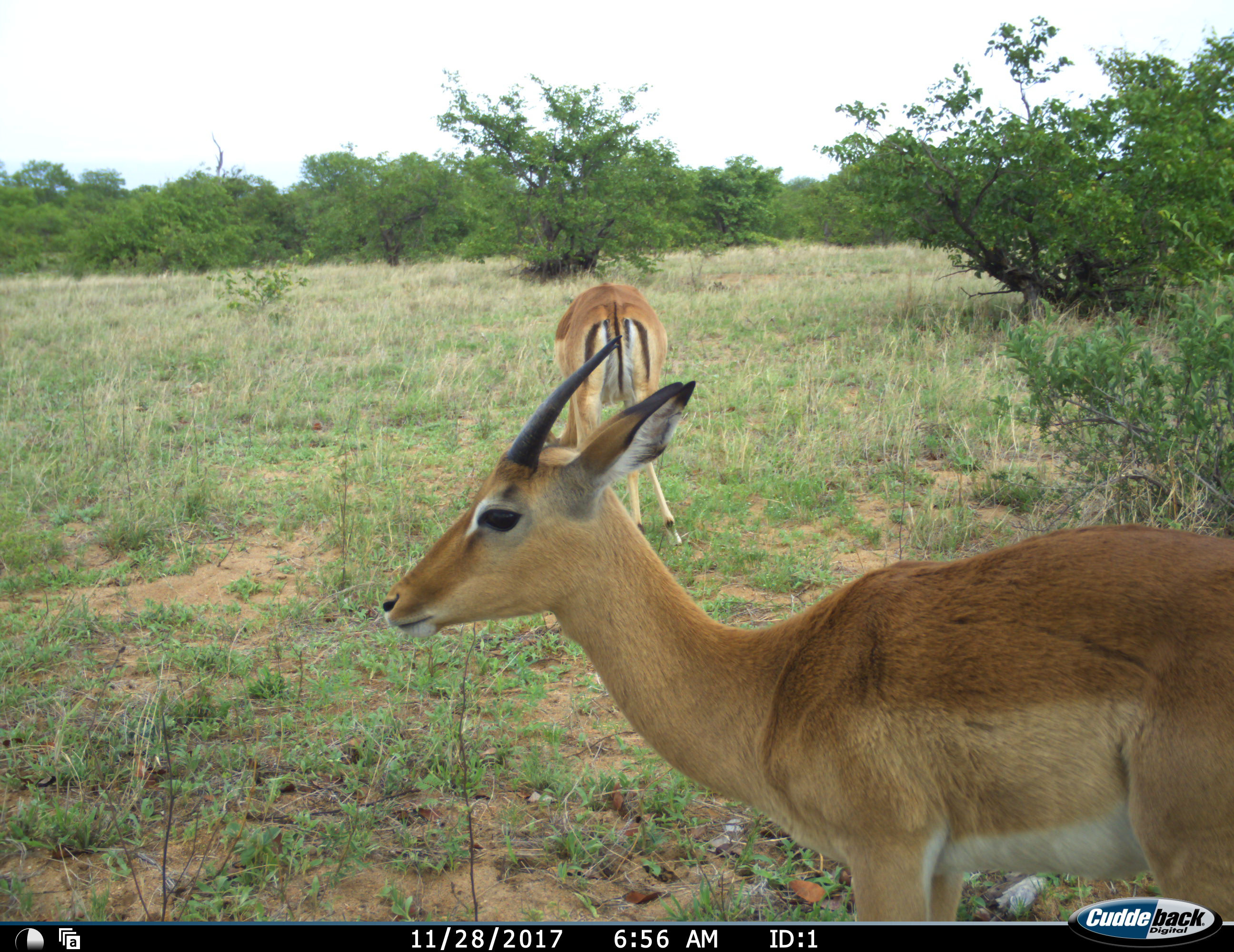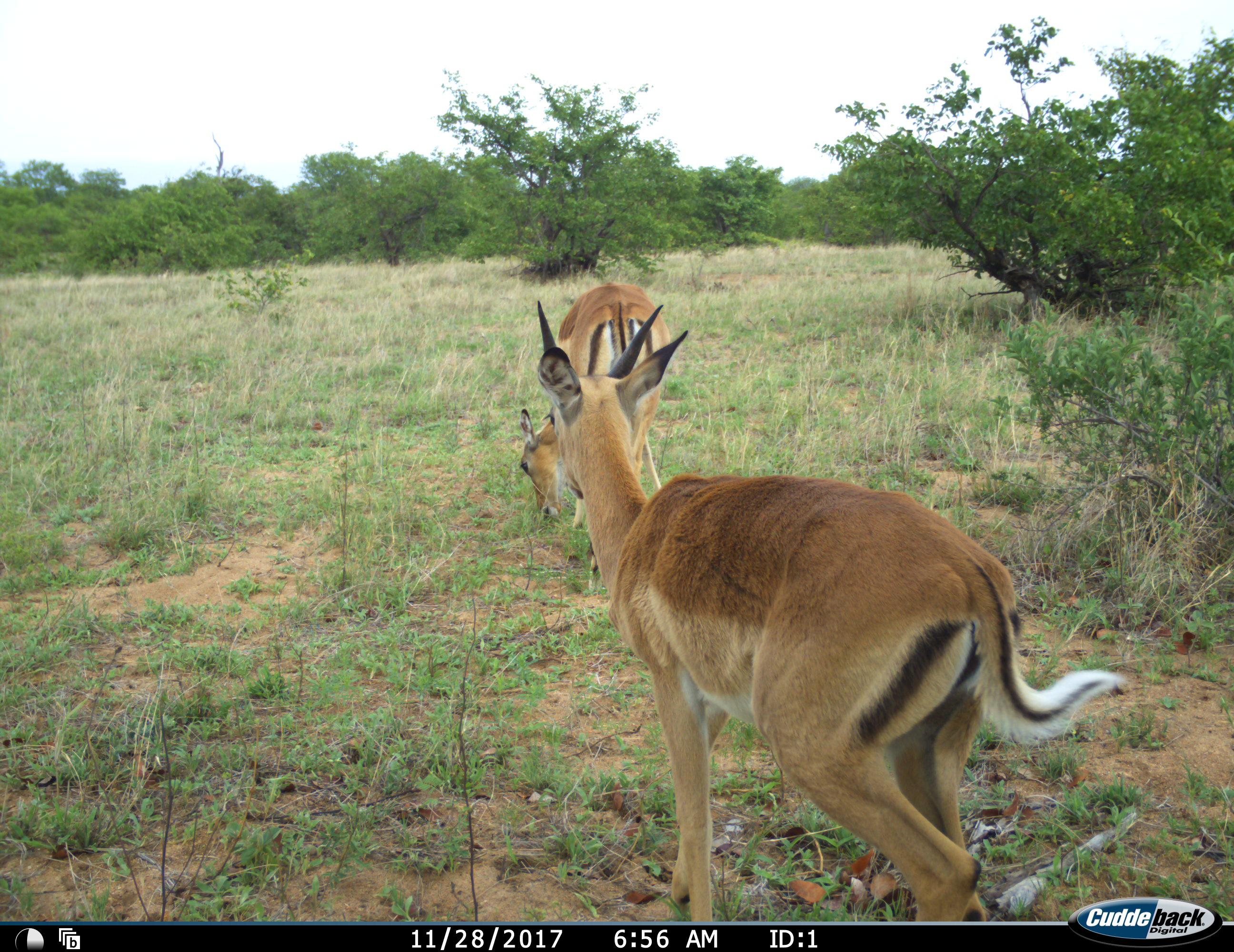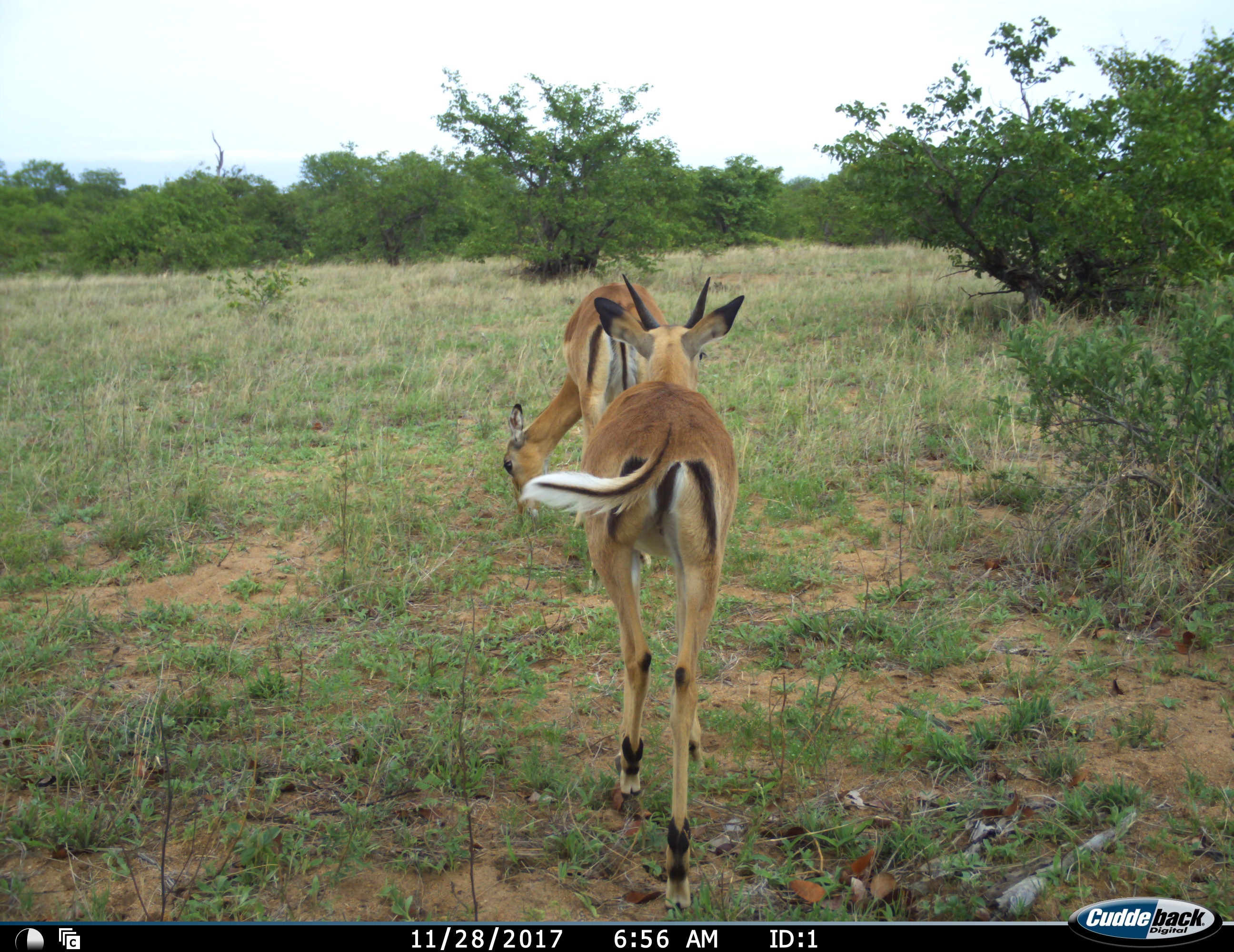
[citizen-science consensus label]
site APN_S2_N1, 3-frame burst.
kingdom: Animalia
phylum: Chordata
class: Mammalia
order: Artiodactyla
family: Bovidae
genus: Aepyceros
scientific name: Aepyceros melampus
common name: impala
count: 2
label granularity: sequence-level